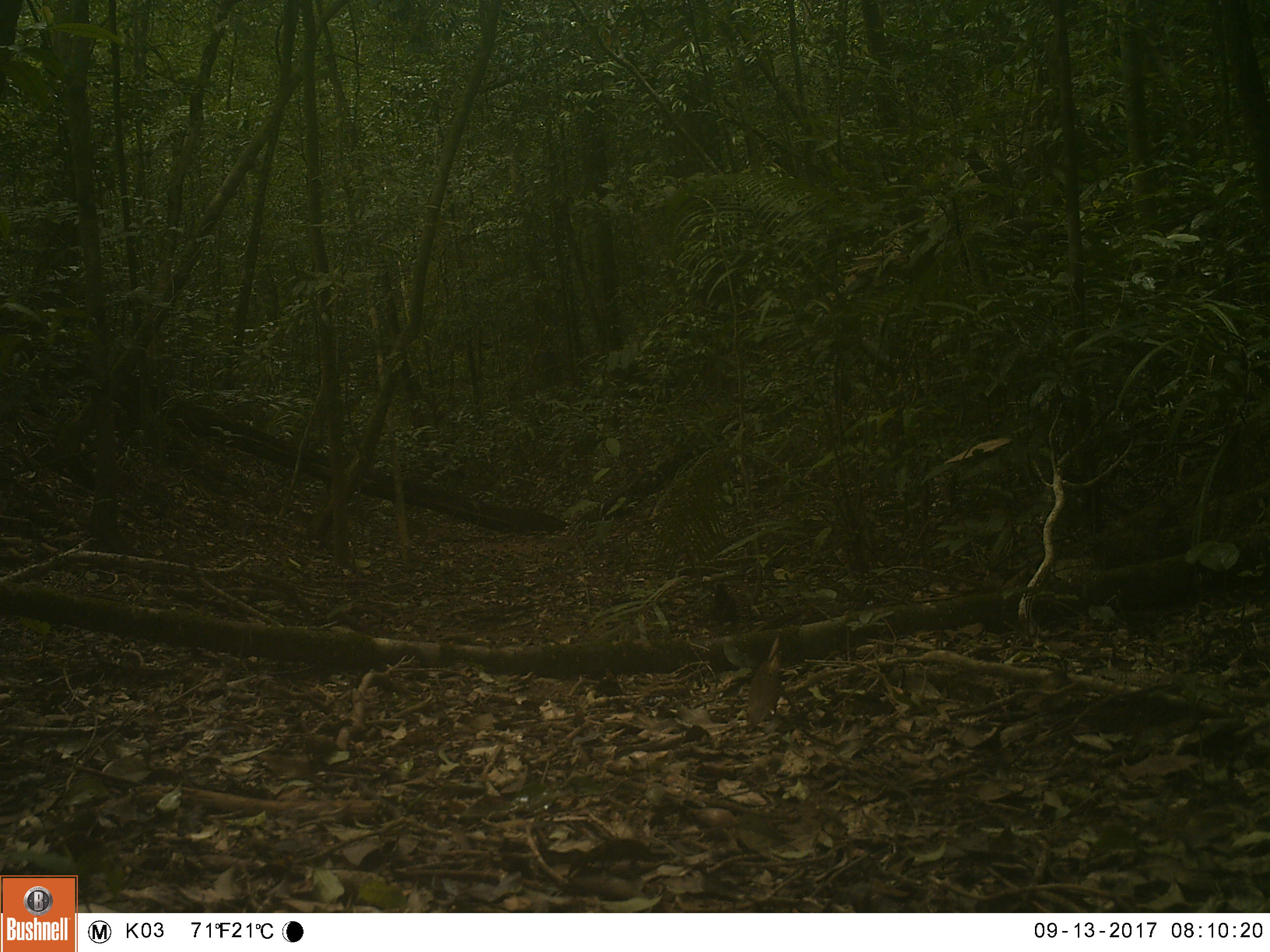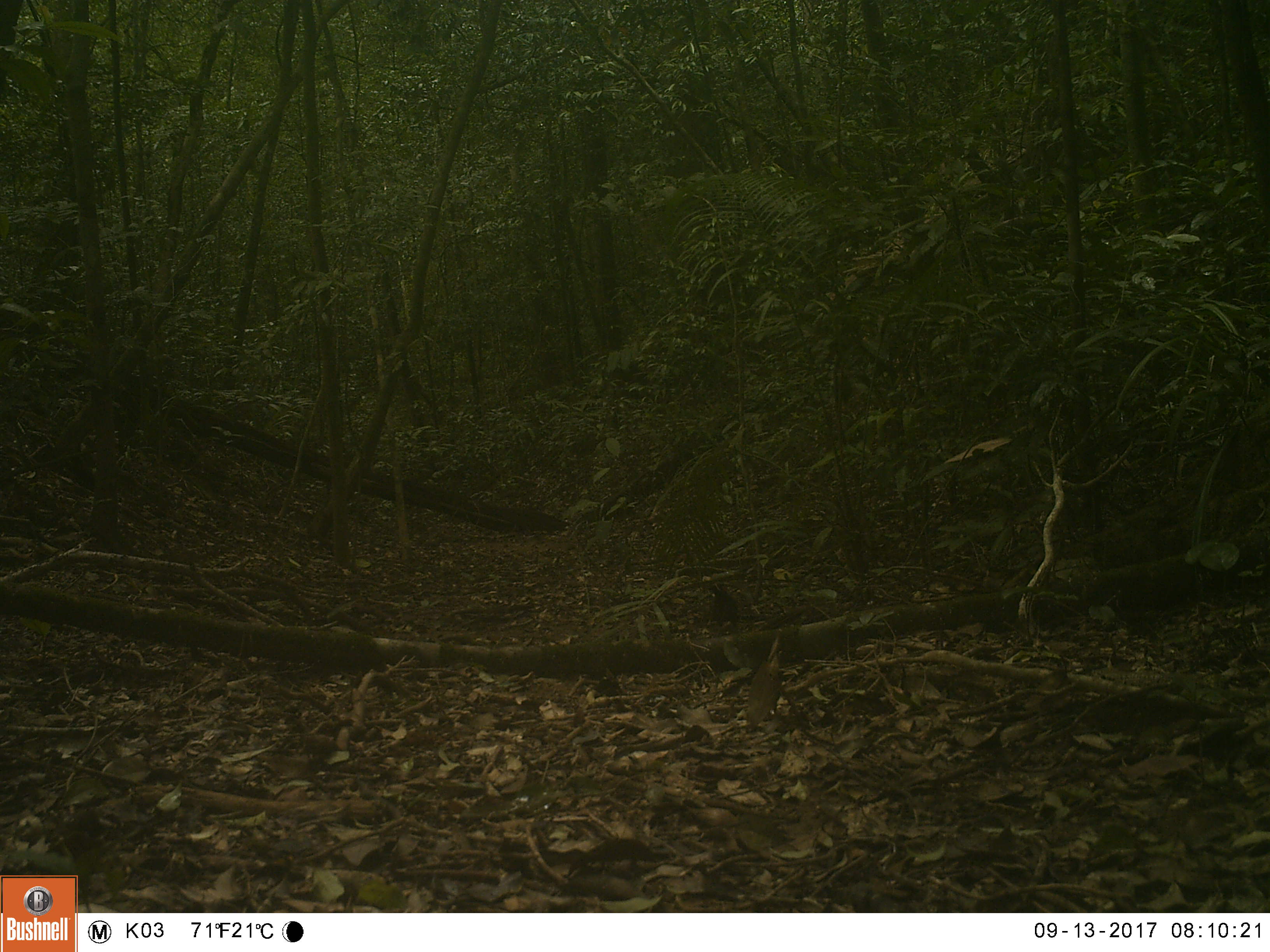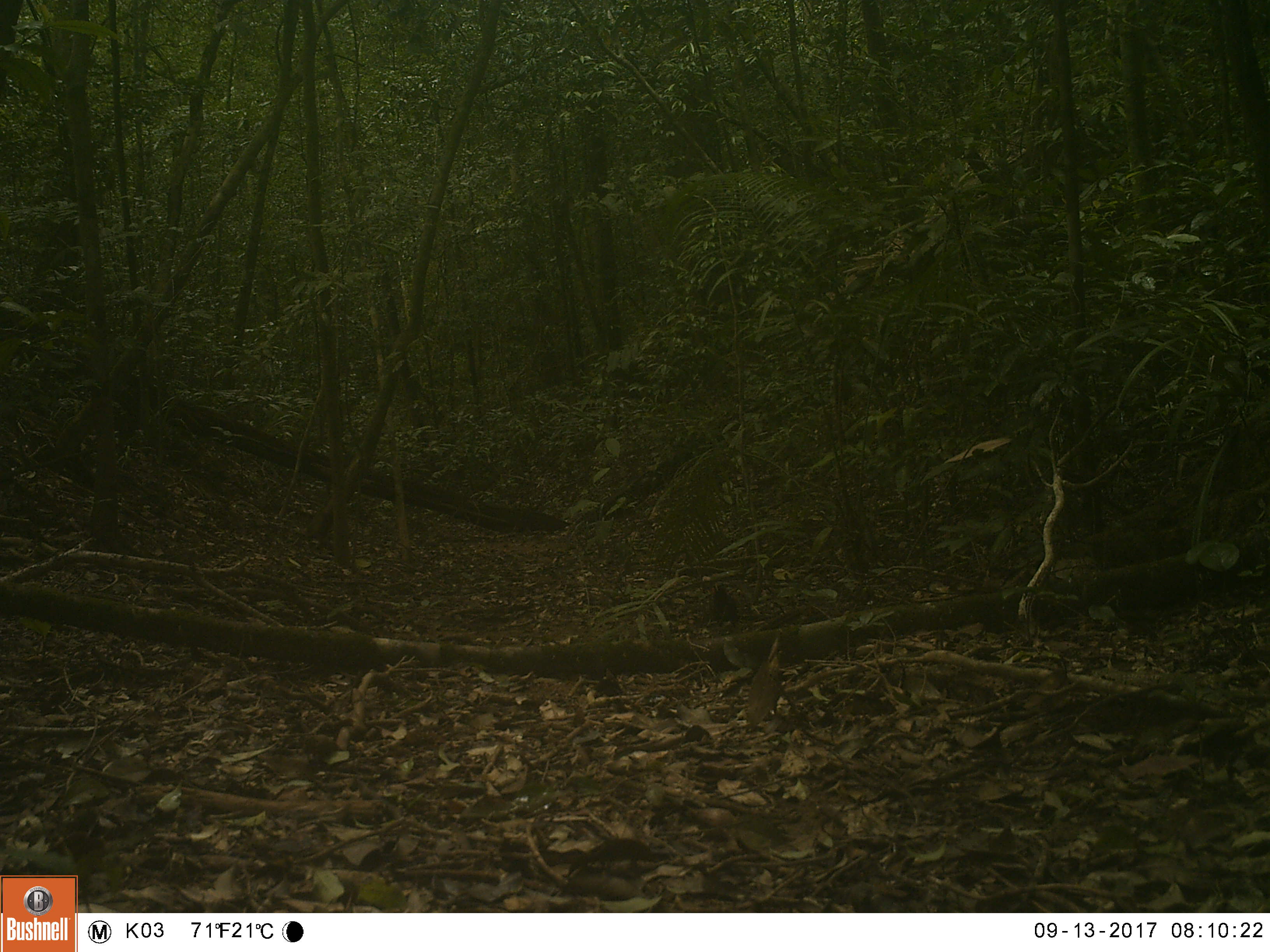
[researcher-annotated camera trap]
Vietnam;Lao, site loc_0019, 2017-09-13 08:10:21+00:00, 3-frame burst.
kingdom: Animalia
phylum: Chordata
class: Aves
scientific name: Aves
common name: bird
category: unidentified bird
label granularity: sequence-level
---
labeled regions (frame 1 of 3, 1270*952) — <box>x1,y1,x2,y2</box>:
unidentified bird: <box>710,583,738,636</box>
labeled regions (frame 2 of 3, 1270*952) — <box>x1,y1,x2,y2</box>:
unidentified bird: <box>710,583,739,637</box>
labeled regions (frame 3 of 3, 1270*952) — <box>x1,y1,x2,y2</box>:
unidentified bird: <box>710,583,739,634</box>